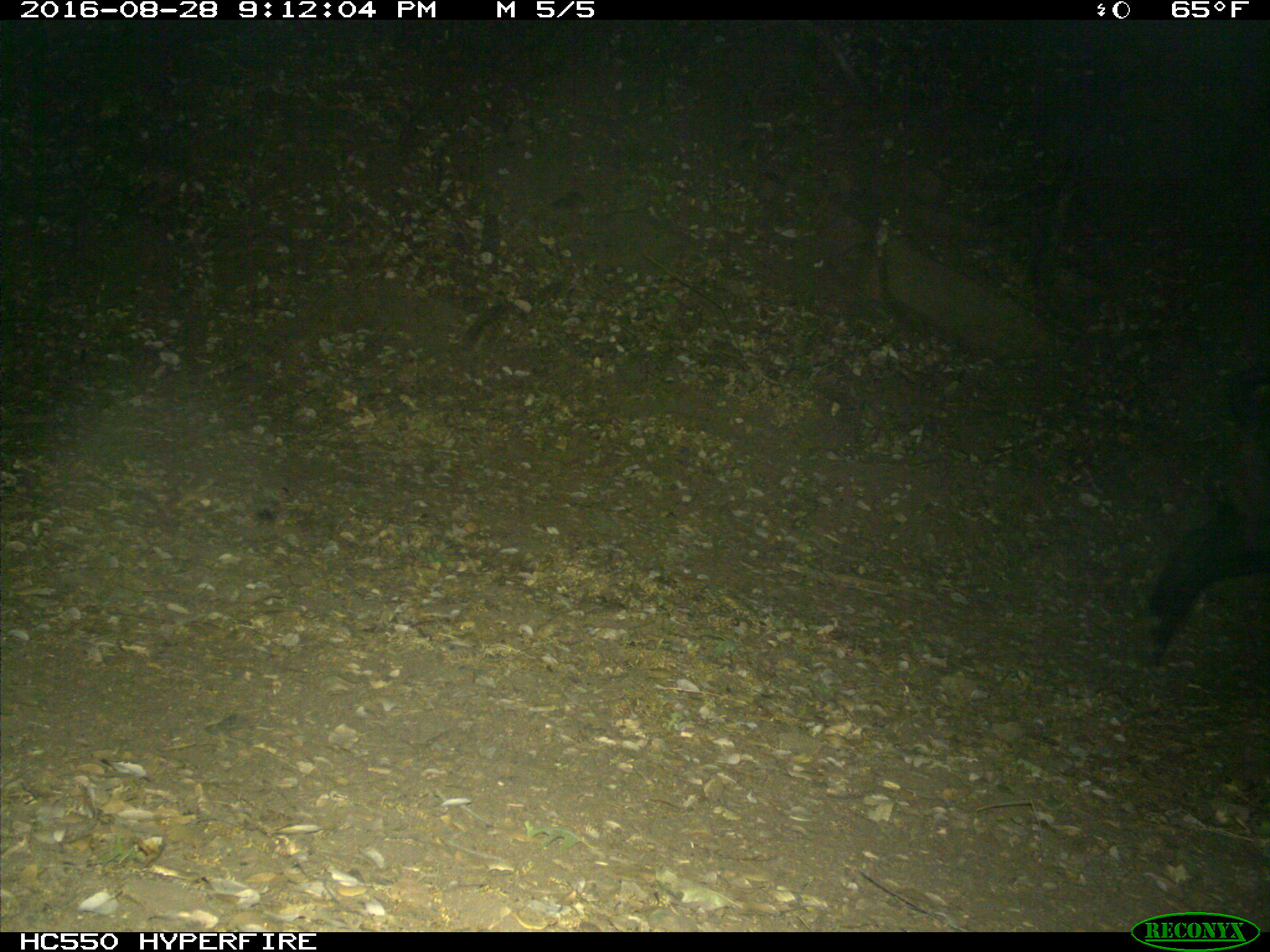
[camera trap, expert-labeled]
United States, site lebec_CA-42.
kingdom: Animalia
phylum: Chordata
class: Mammalia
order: Artiodactyla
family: Suidae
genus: Sus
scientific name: Sus scrofa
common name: wild boar